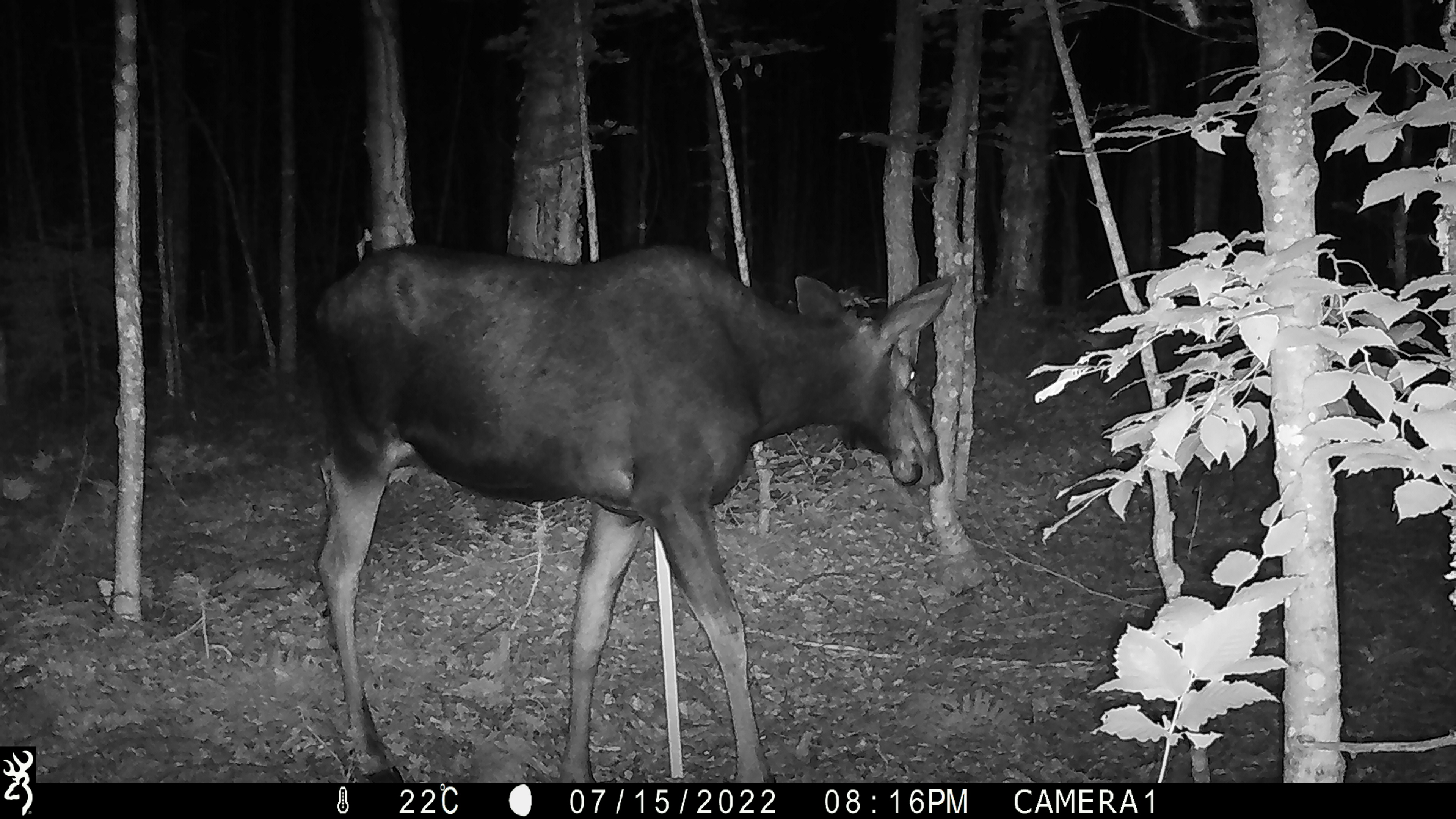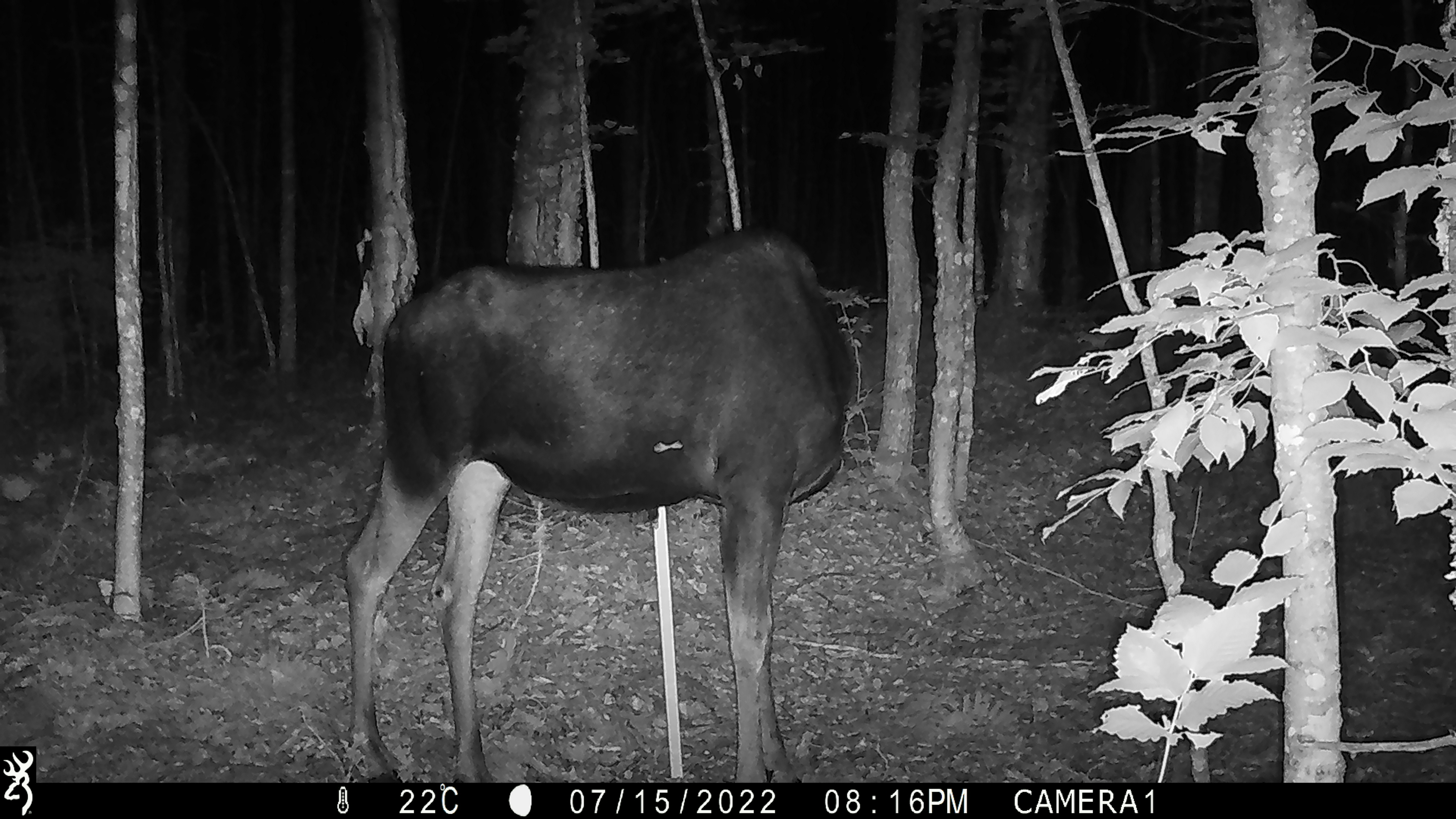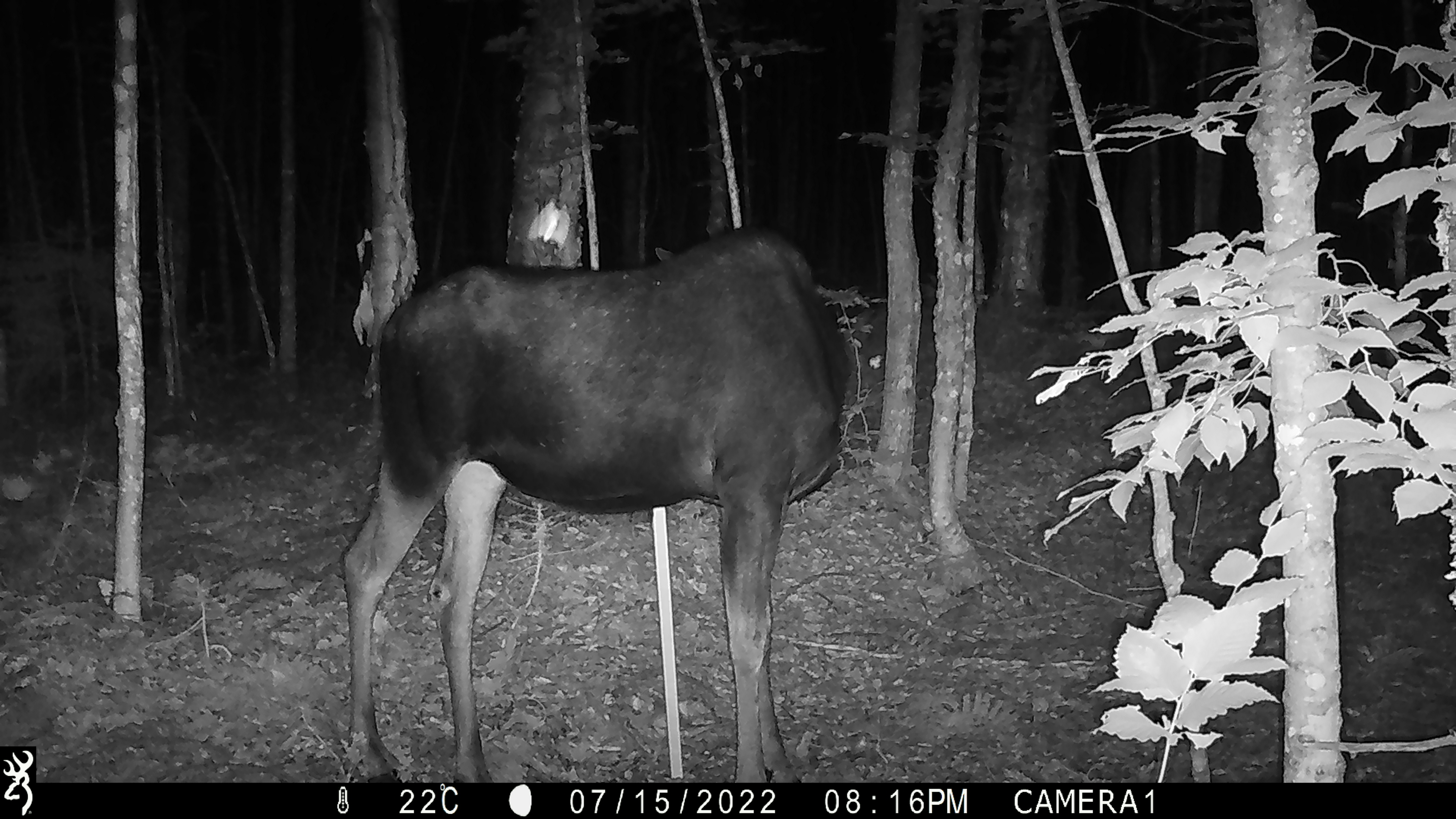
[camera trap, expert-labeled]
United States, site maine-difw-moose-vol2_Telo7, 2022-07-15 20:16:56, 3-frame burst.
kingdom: Animalia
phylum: Chordata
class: Mammalia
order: Artiodactyla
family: Cervidae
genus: Alces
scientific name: Alces alces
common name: moose